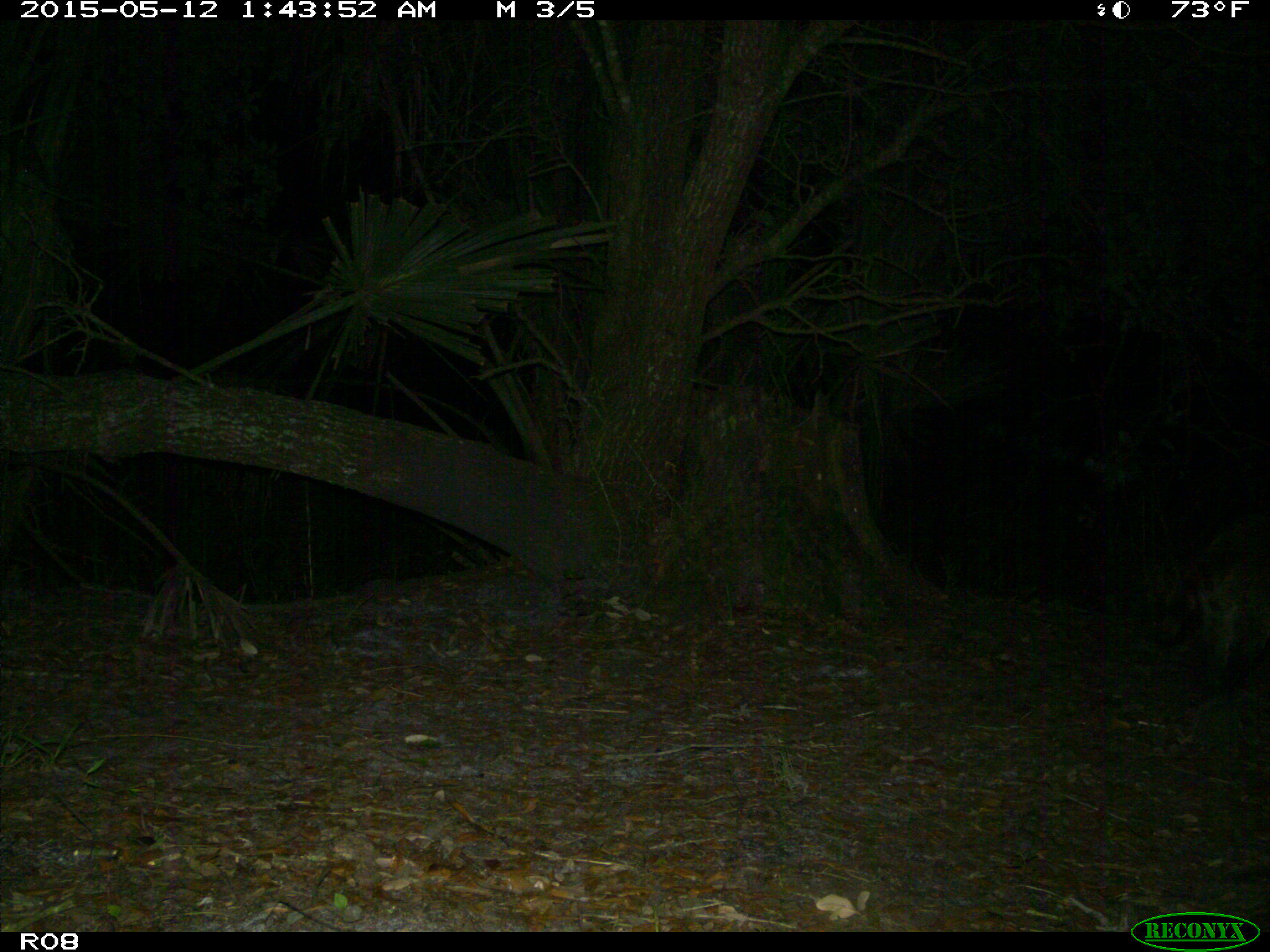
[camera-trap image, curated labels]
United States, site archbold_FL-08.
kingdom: Animalia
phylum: Chordata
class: Mammalia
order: Carnivora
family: Procyonidae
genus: Procyon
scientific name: Procyon lotor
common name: common raccoon